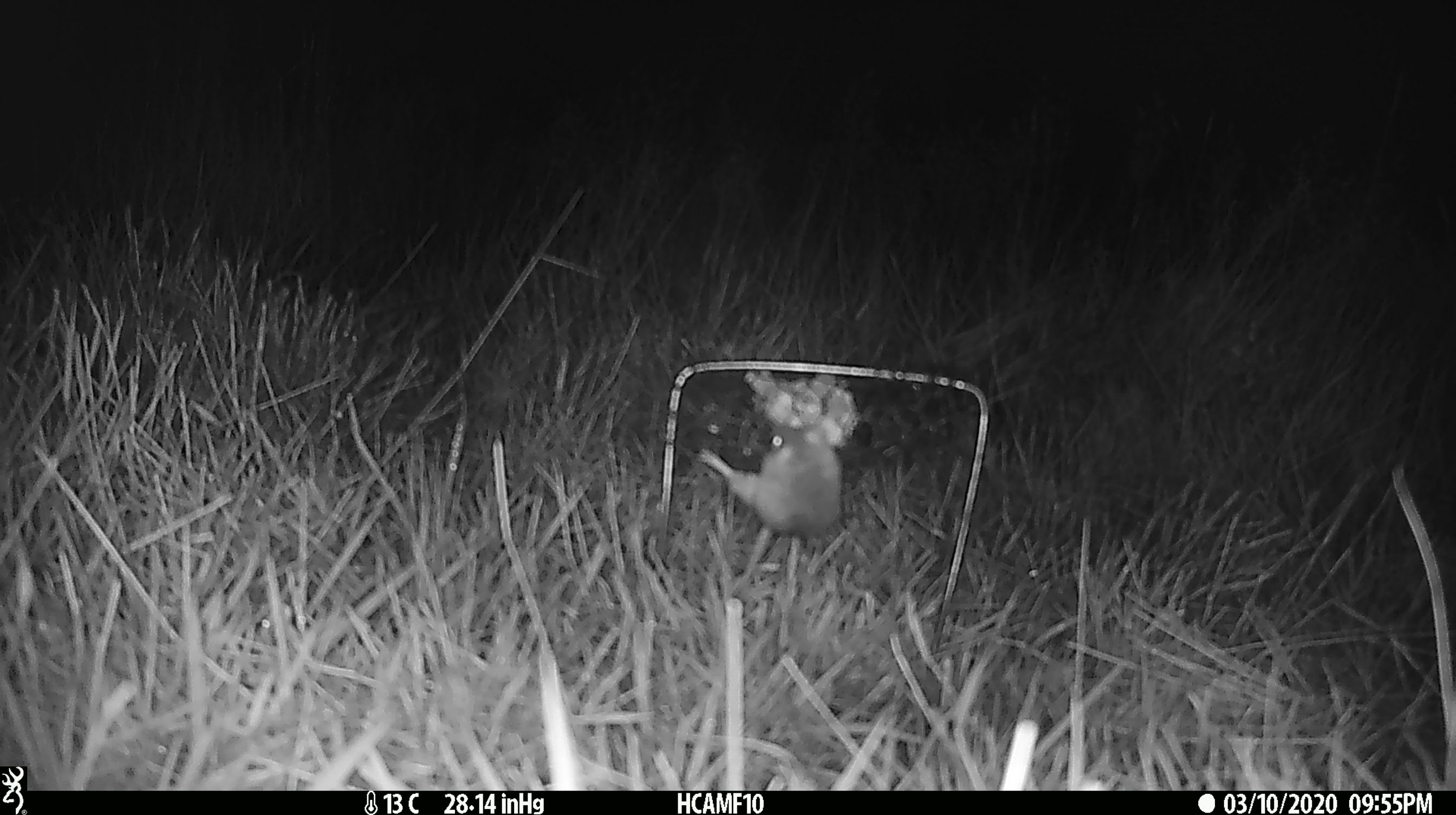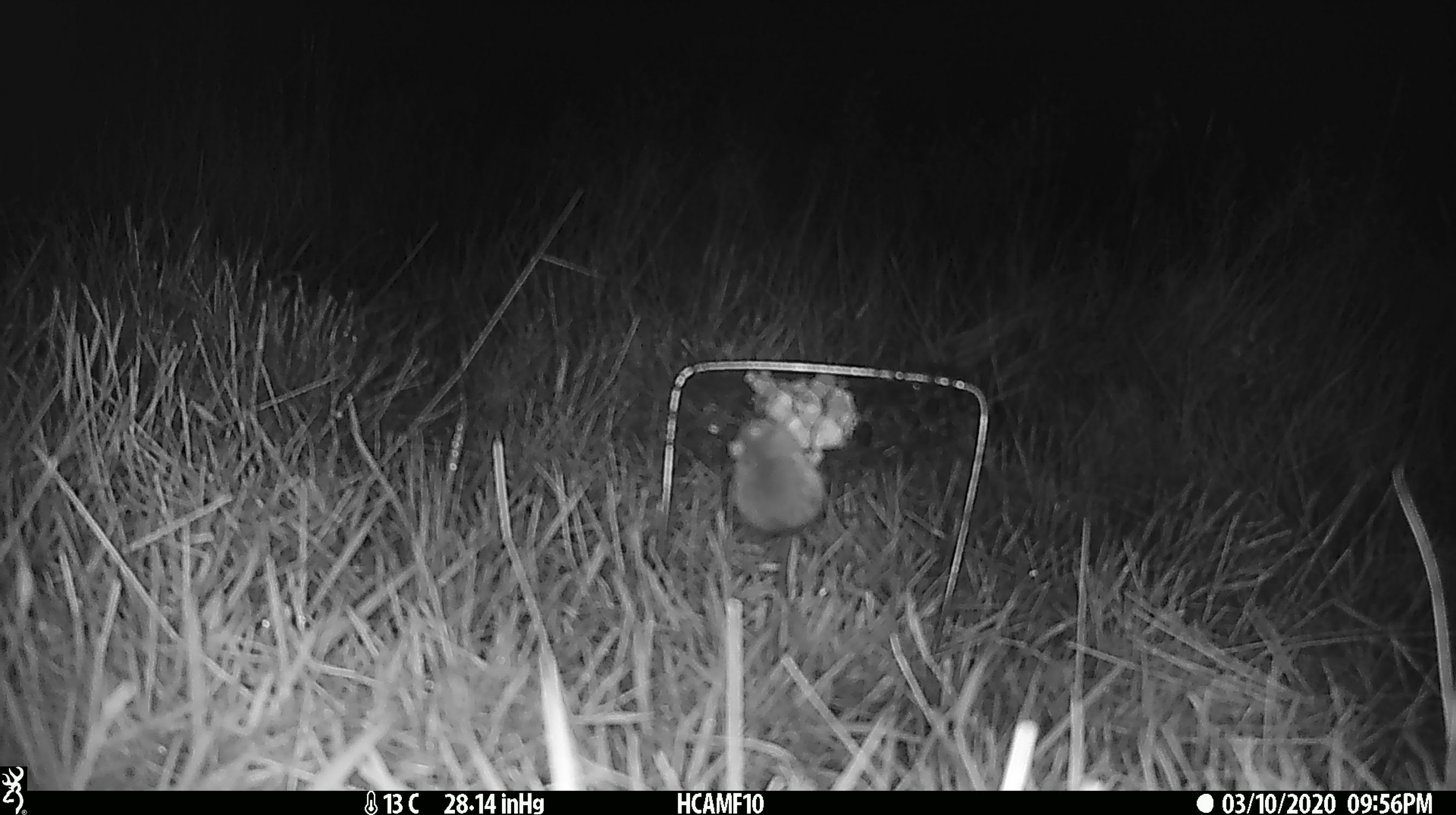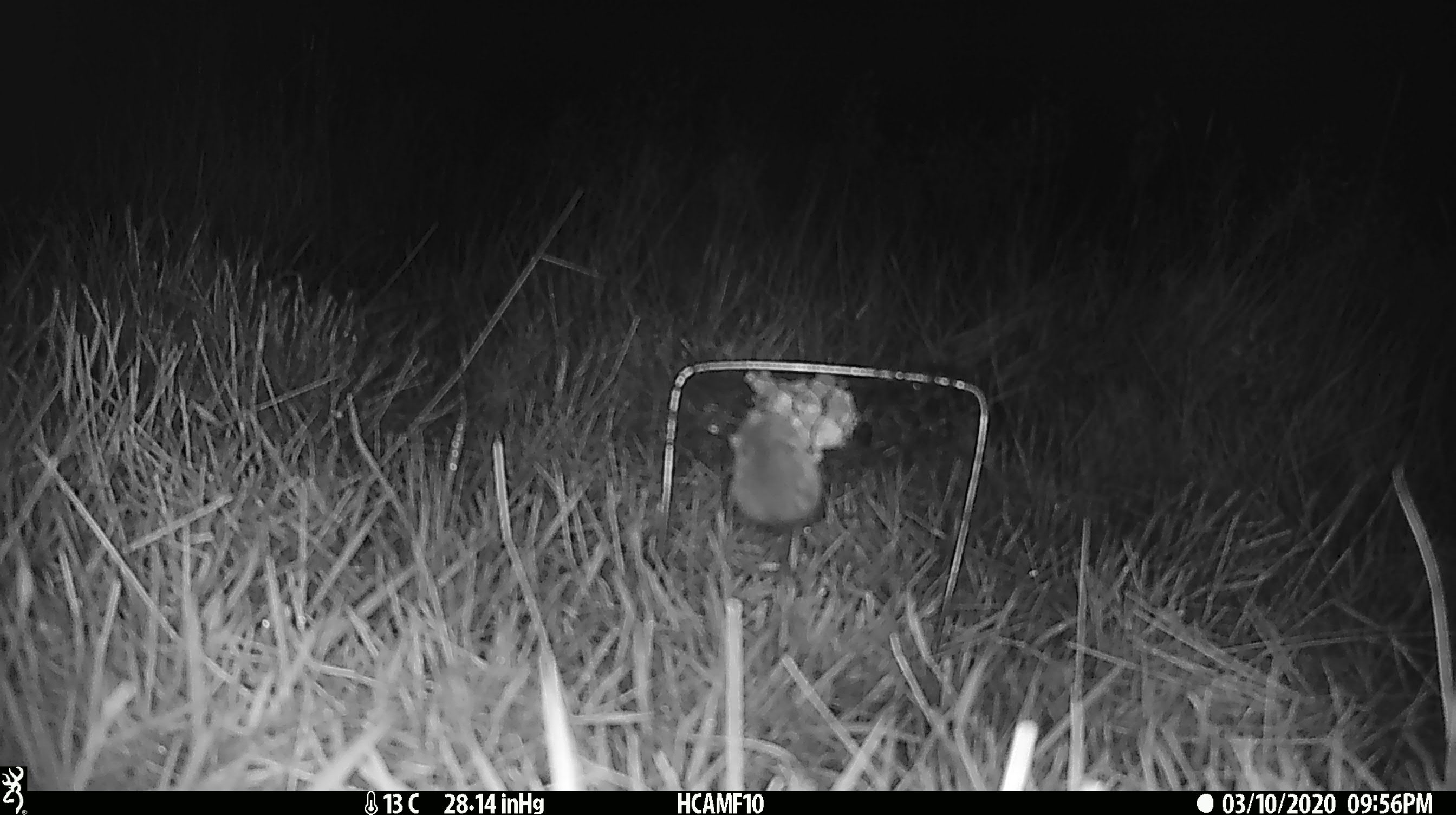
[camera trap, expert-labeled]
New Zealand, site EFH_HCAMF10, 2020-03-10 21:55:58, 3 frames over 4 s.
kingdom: Animalia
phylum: Chordata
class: Mammalia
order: Rodentia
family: Muridae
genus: Mus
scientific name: Mus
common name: mouse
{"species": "mouse (Mus)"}